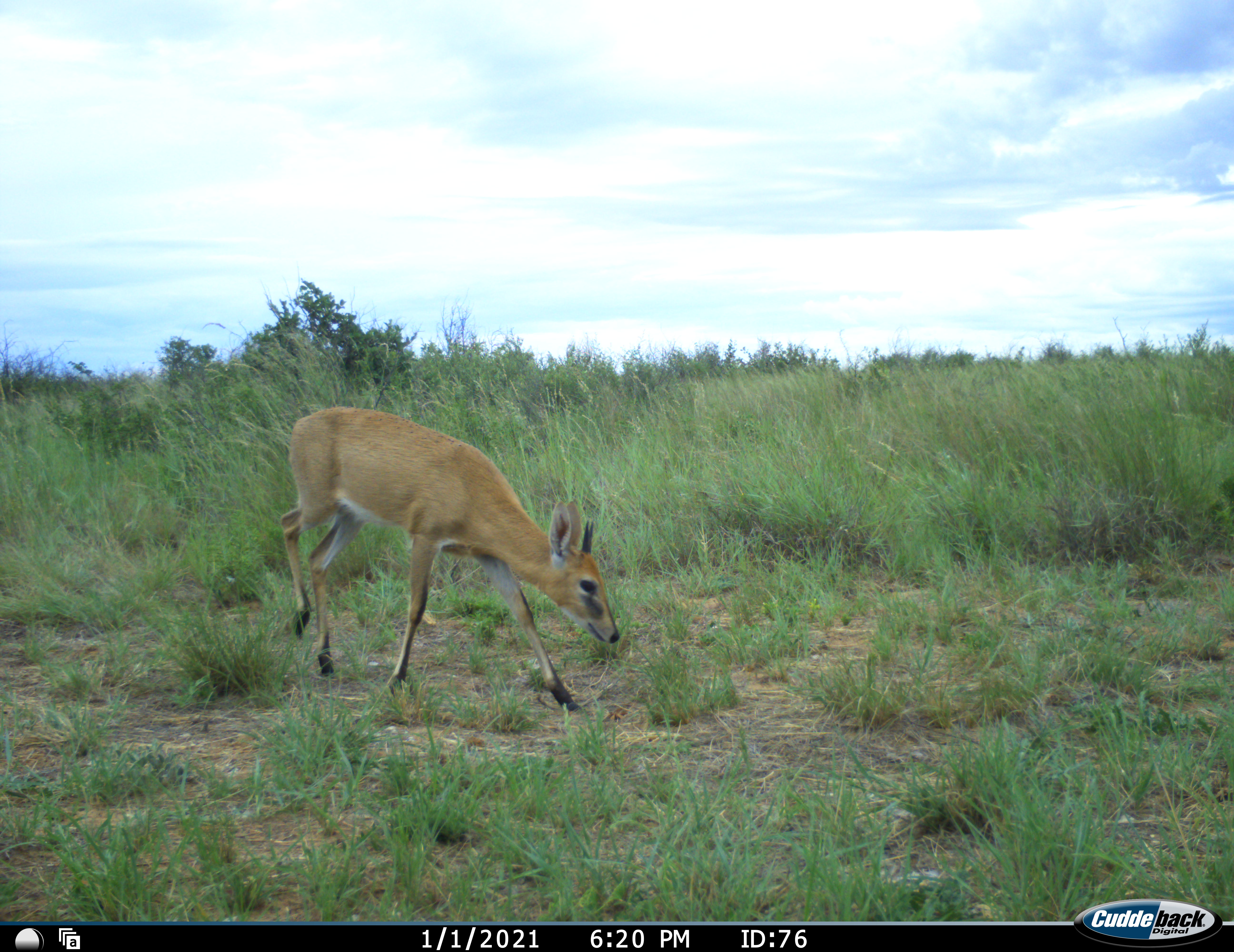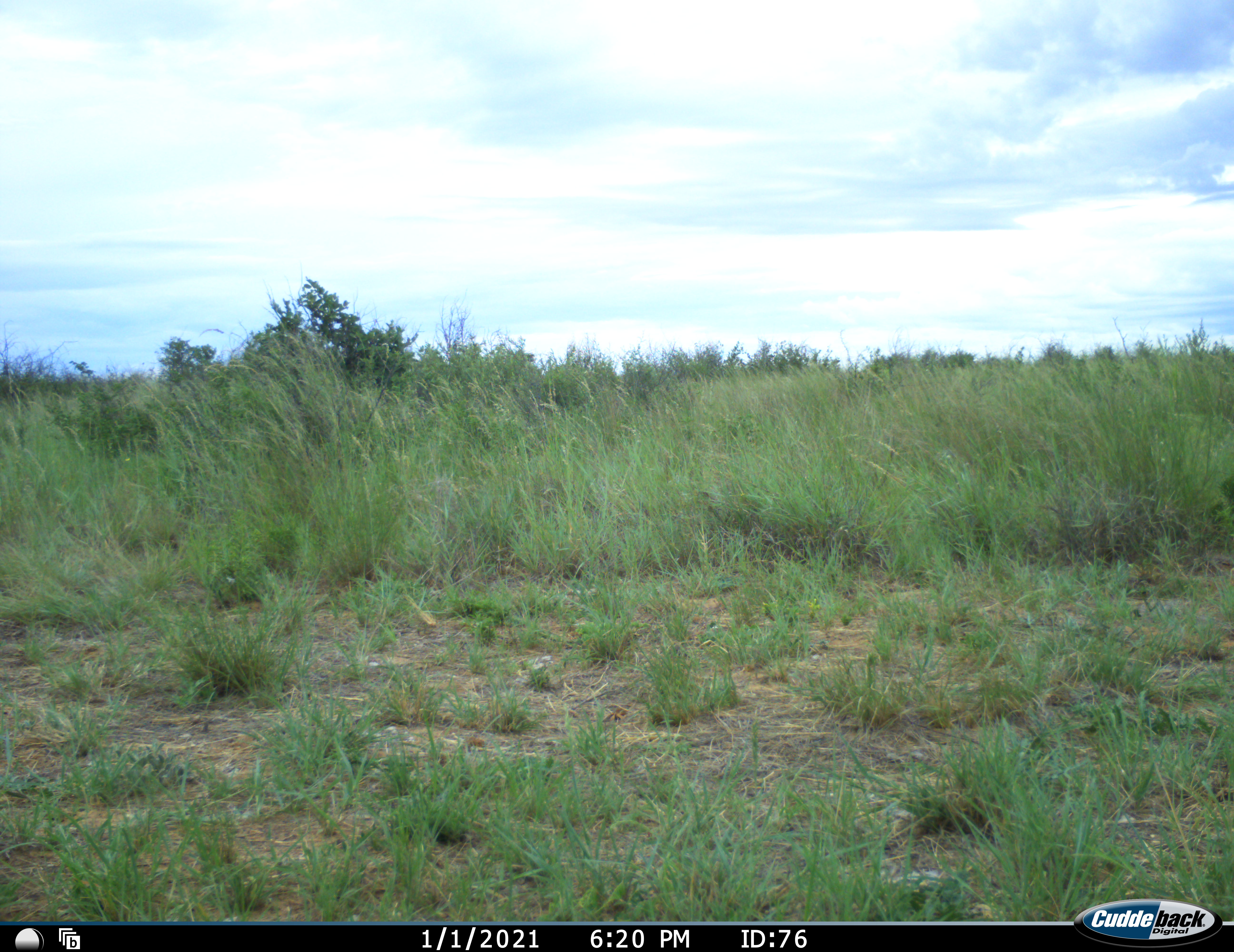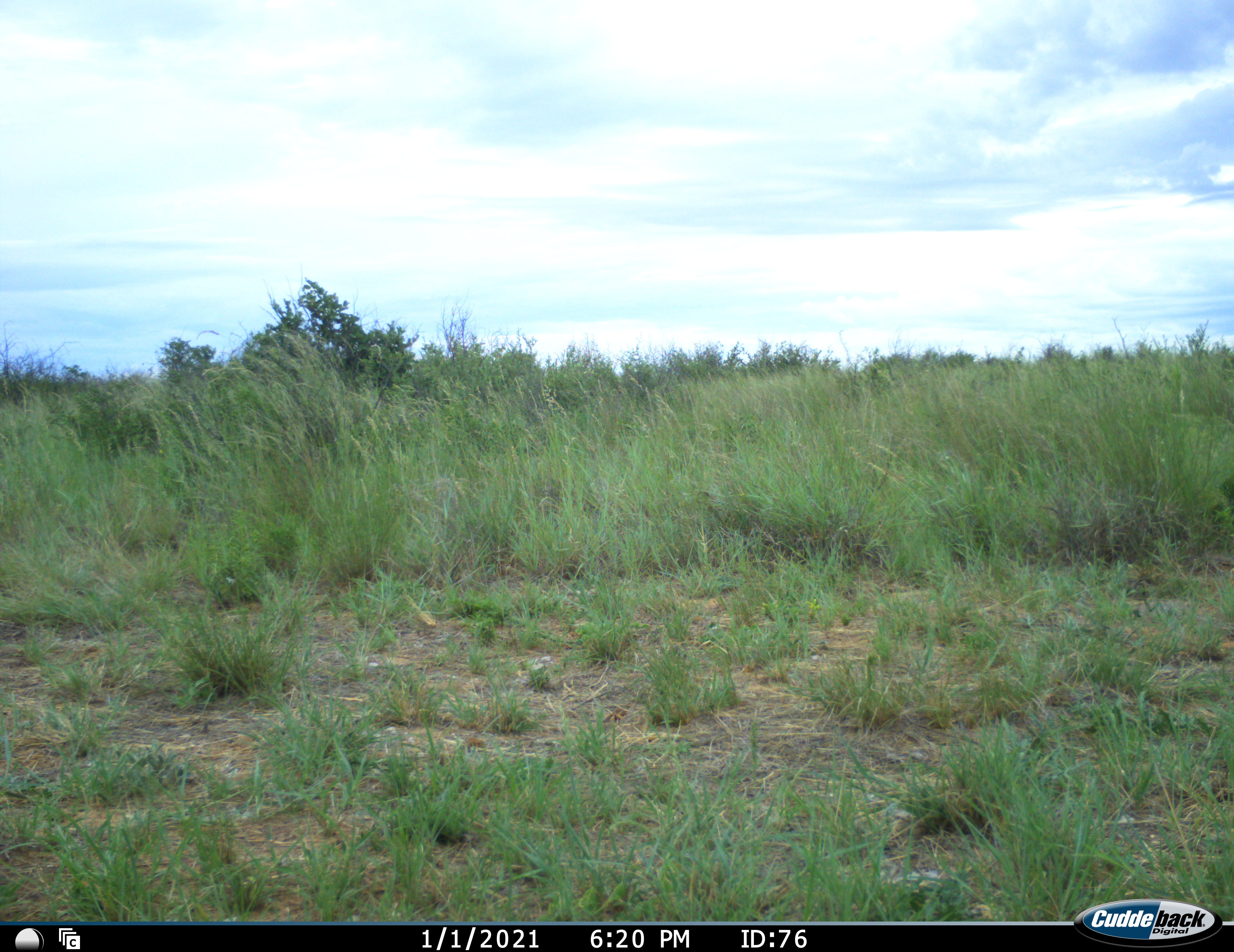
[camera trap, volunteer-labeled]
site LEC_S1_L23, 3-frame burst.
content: unidentified animal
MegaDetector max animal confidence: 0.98